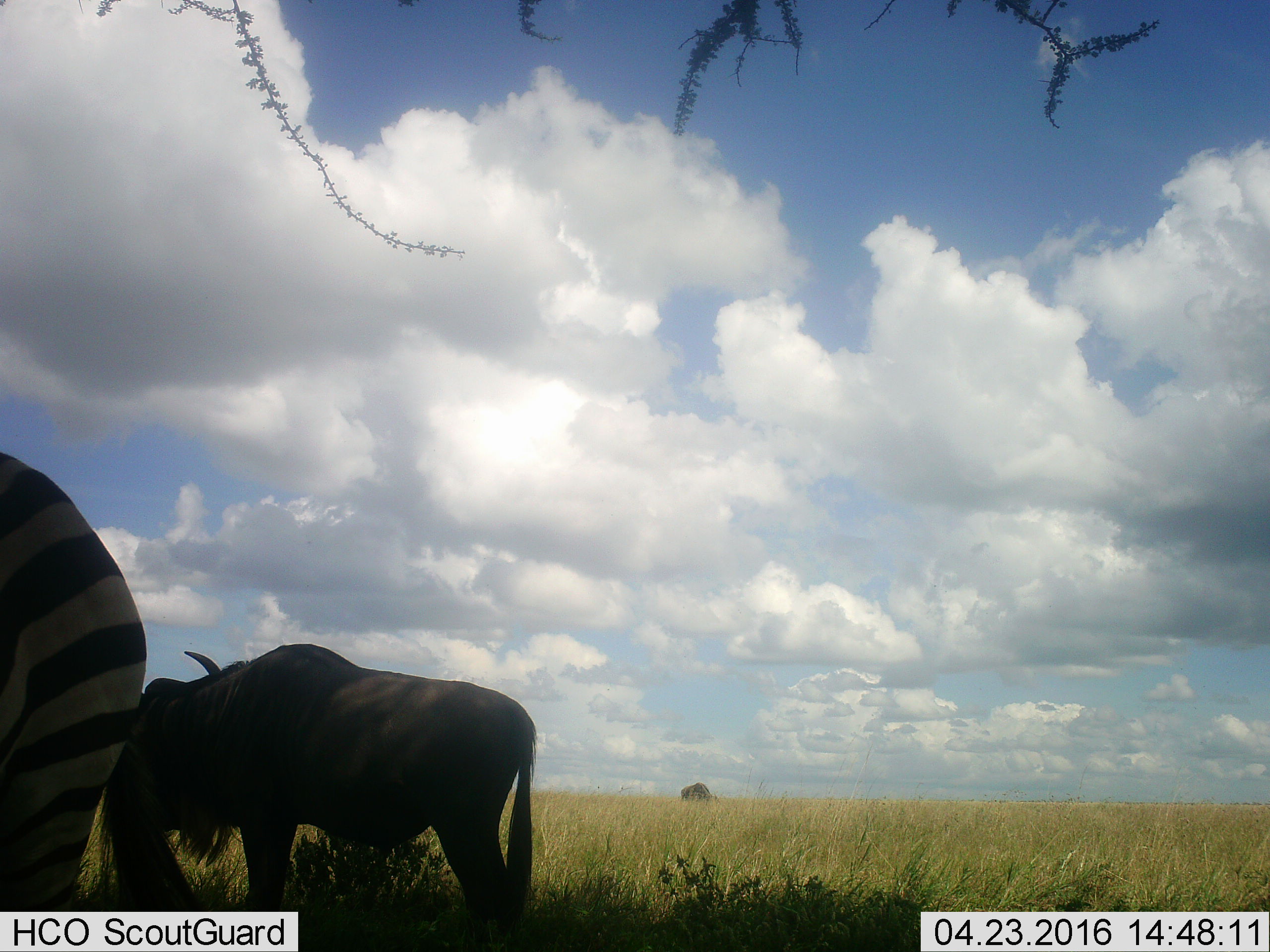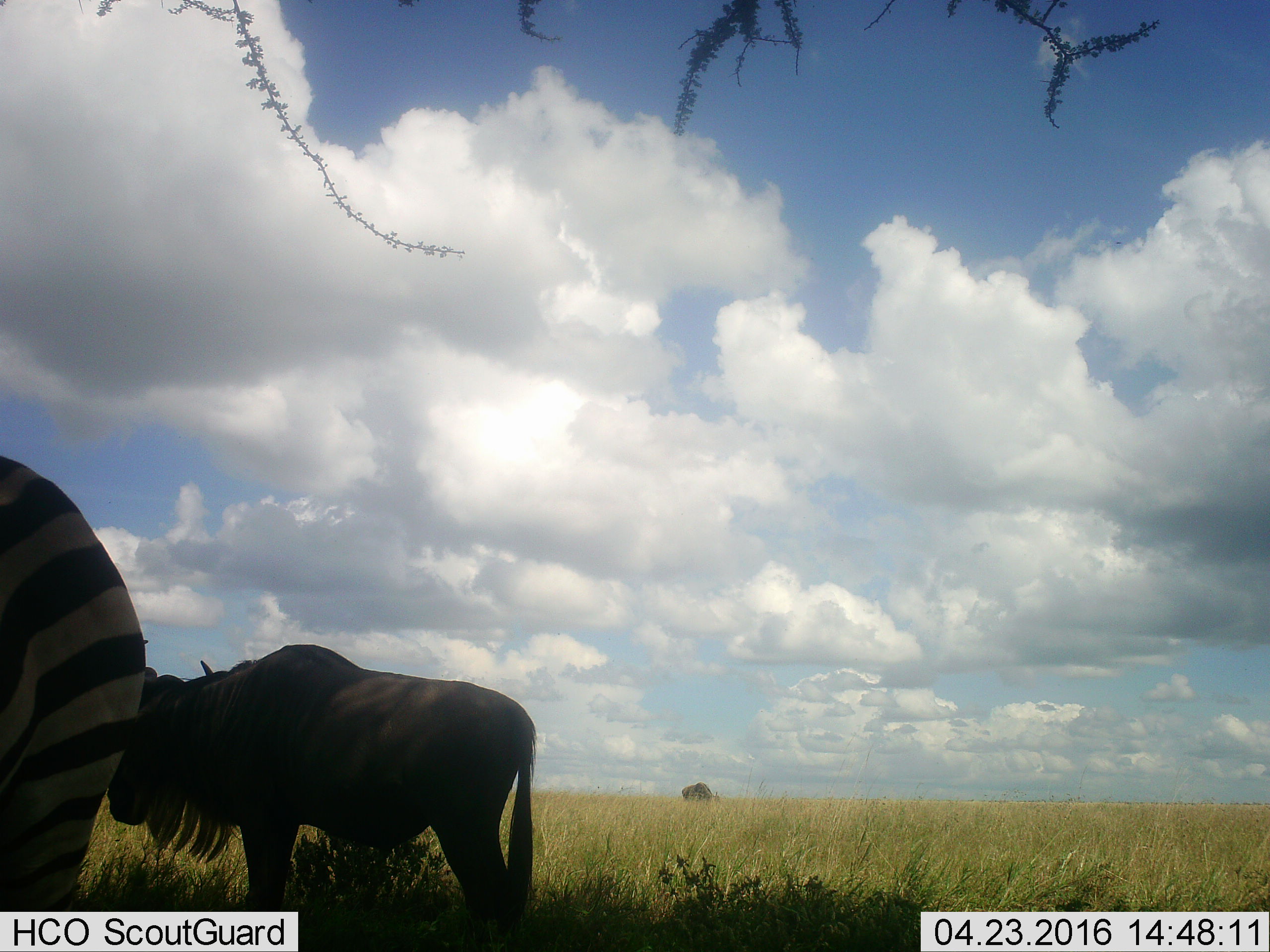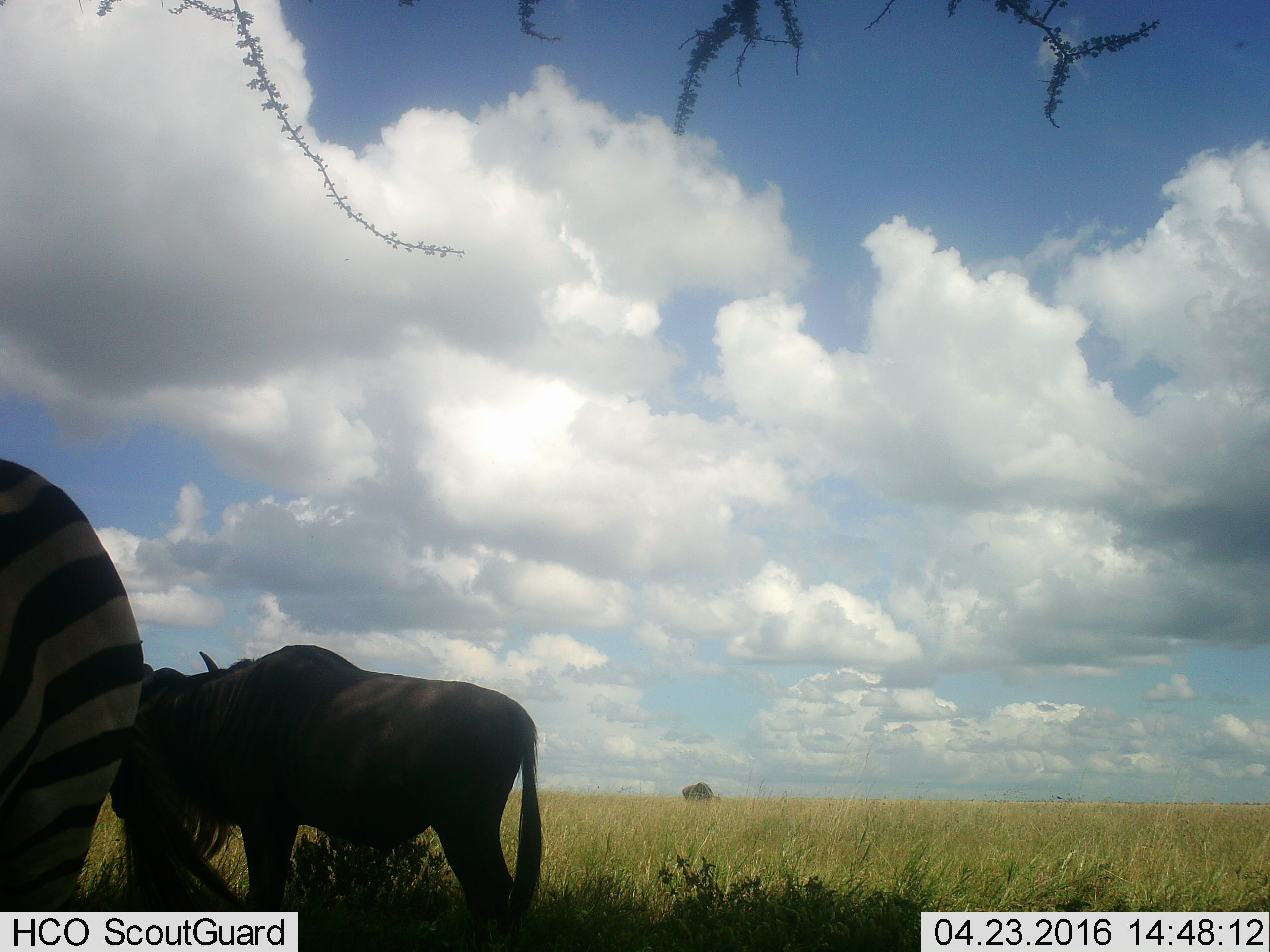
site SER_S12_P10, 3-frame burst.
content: unidentified animal